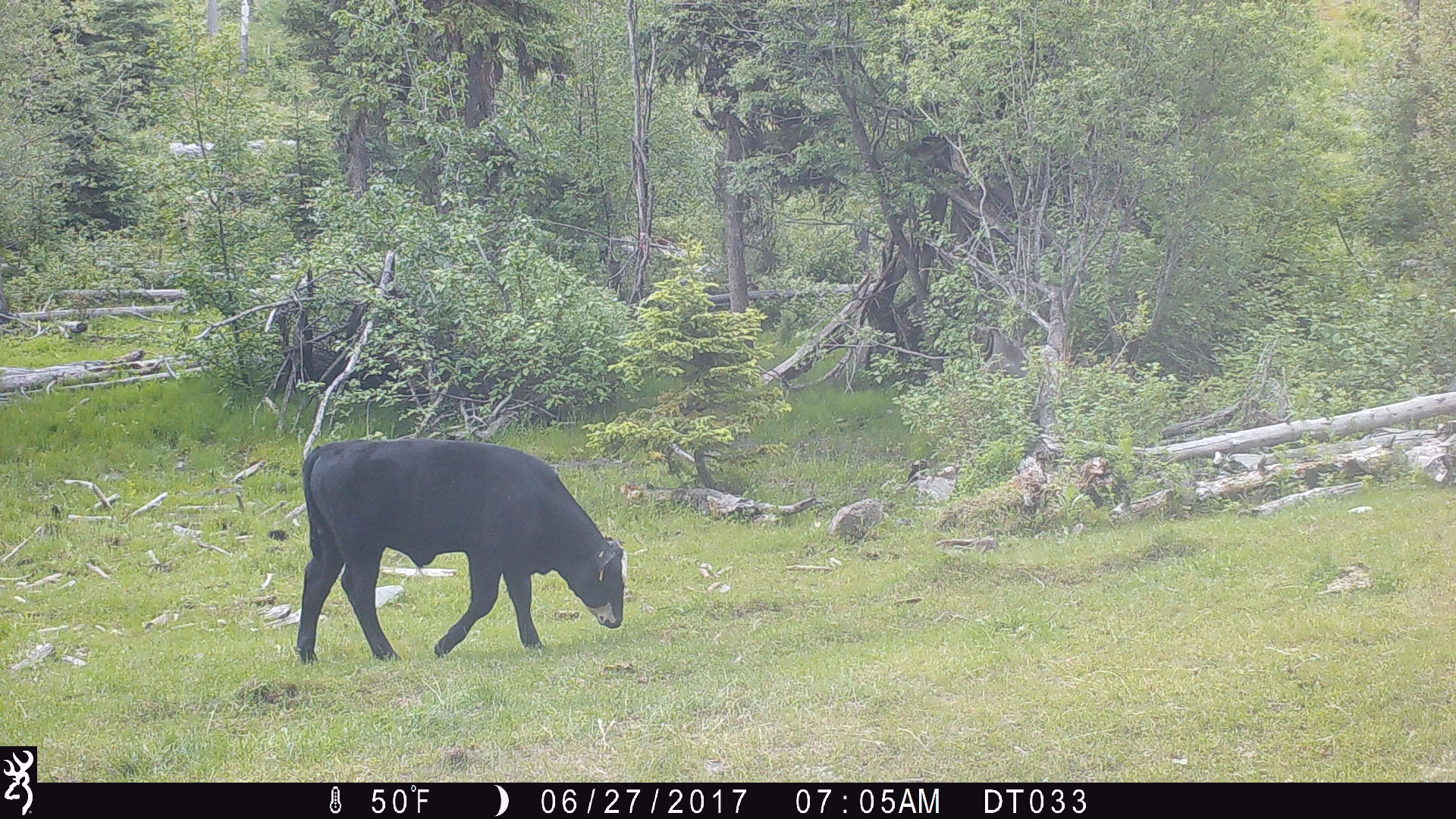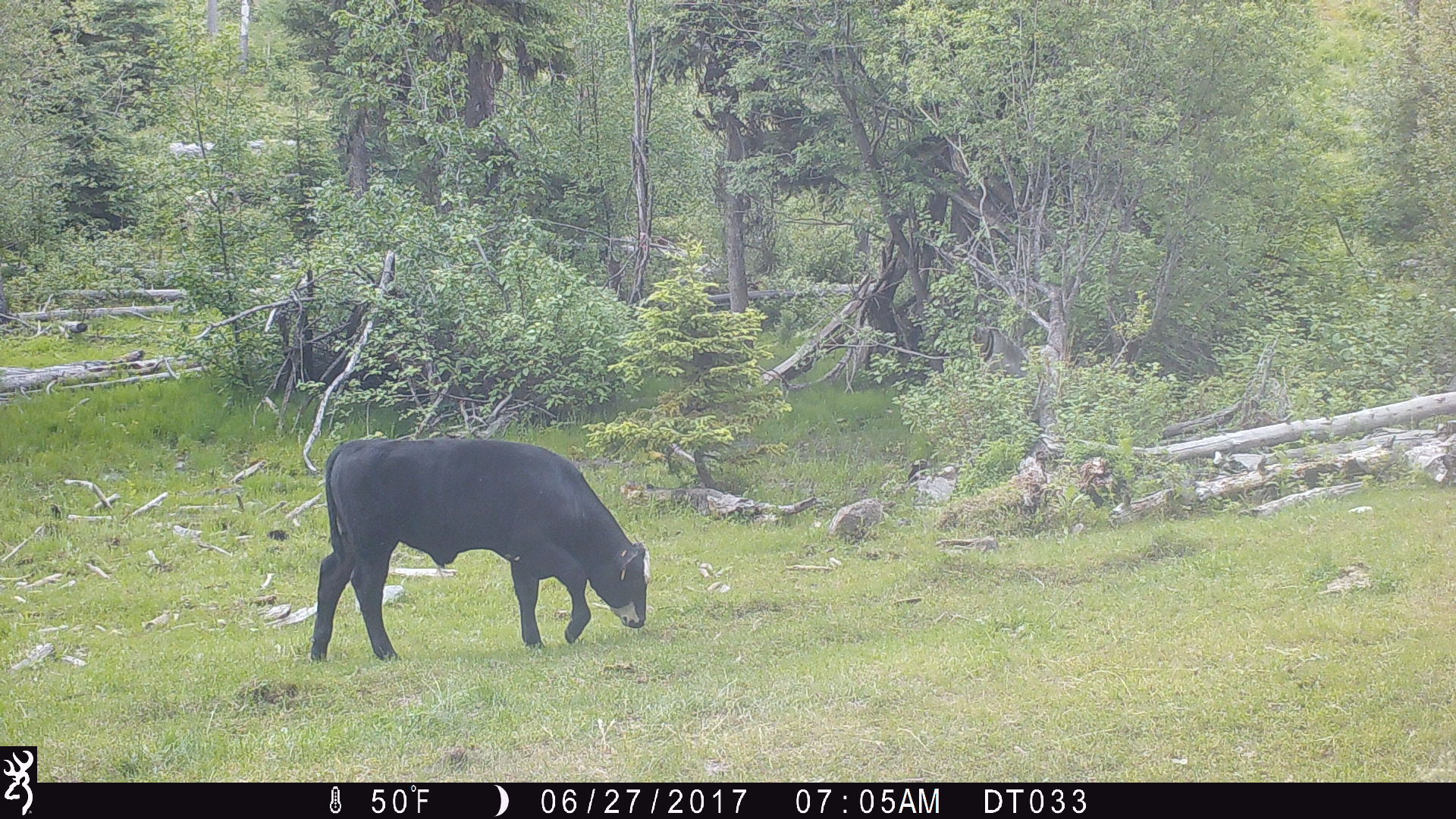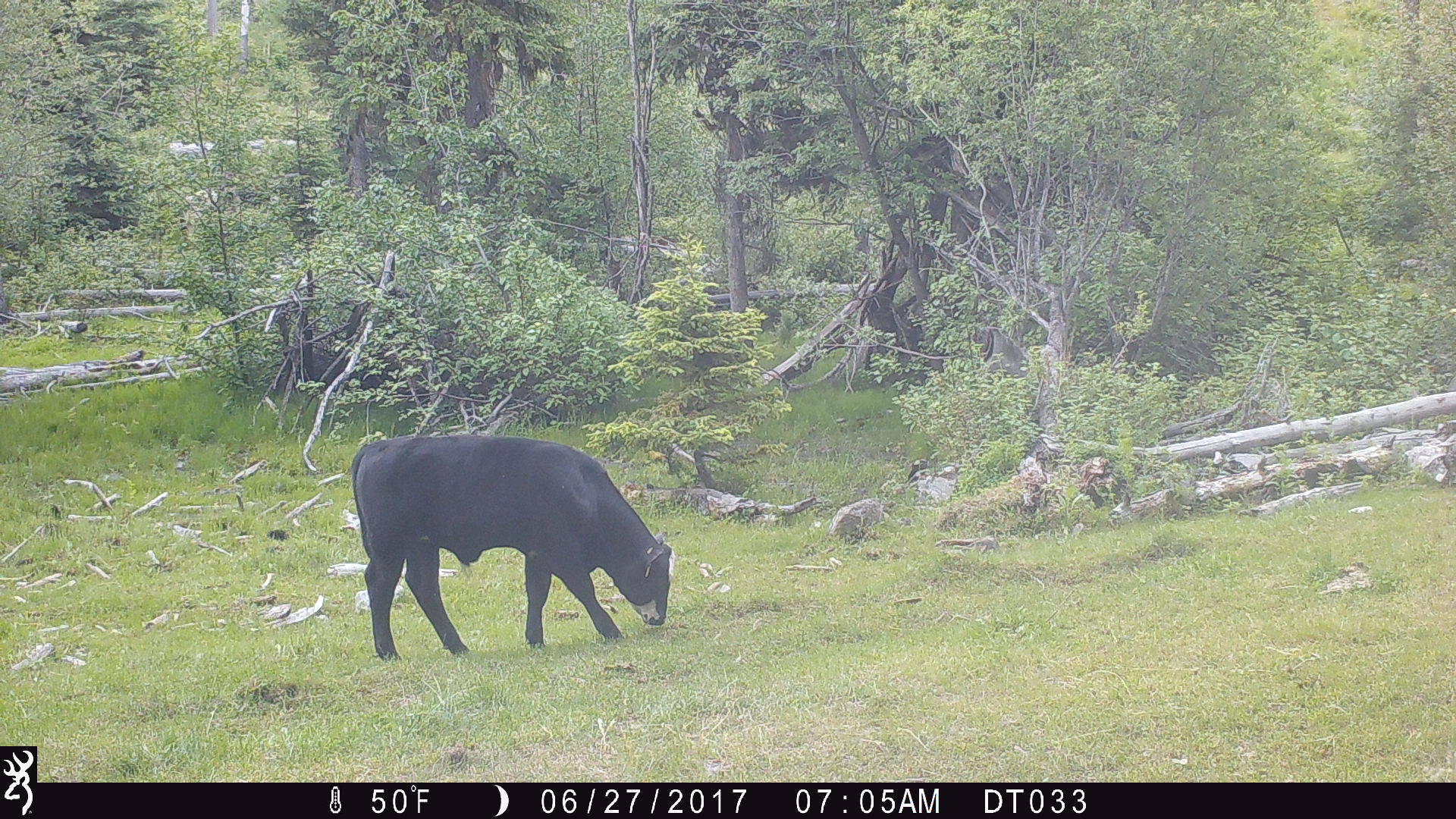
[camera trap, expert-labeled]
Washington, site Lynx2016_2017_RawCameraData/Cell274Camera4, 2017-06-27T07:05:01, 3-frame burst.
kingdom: Animalia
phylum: Chordata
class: Mammalia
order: Artiodactyla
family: Bovidae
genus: Bos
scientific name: Bos taurus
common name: domestic cattle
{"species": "domestic cattle (Bos taurus)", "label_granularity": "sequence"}